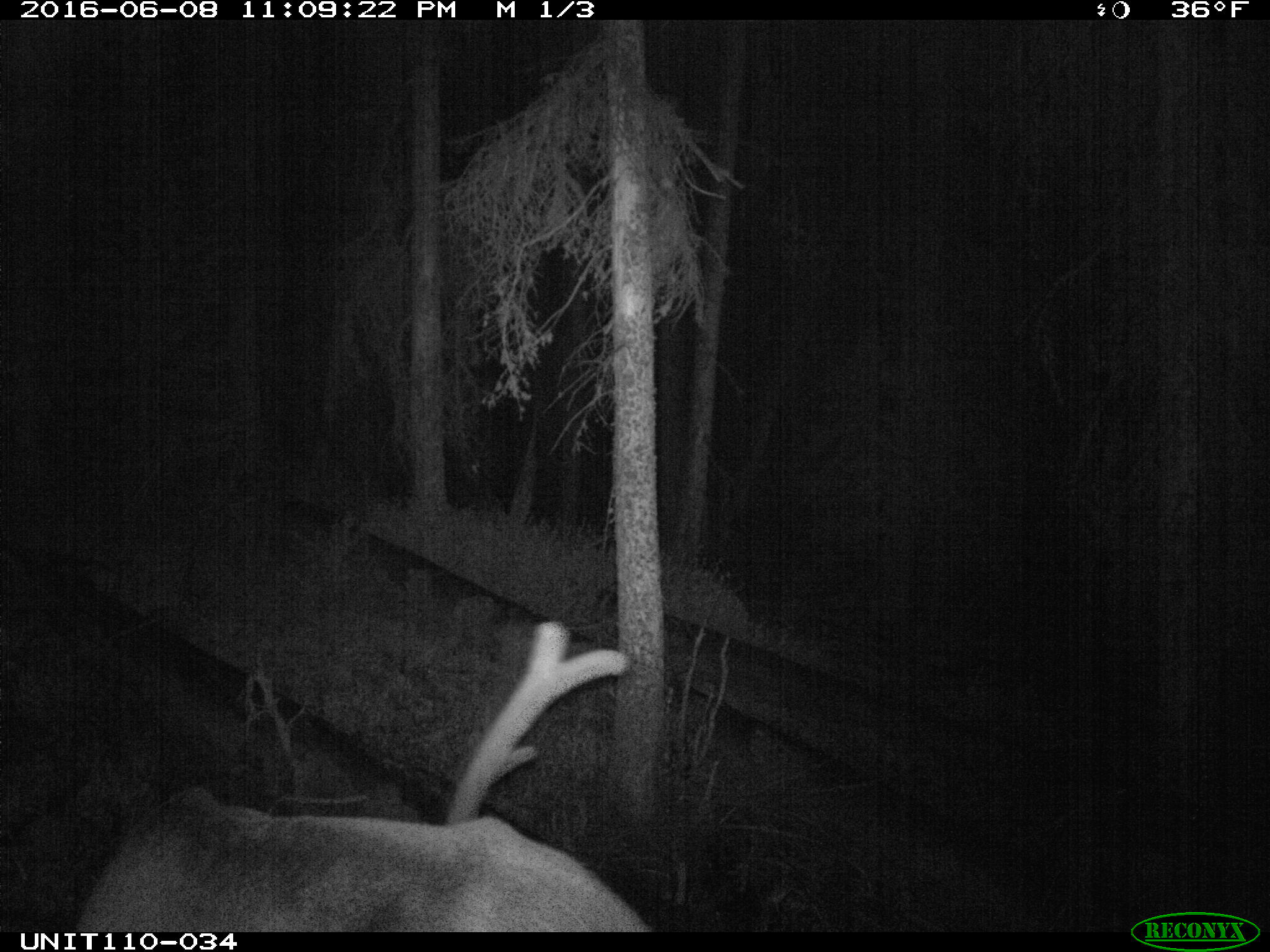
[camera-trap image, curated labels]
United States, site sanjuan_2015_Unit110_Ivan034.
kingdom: Animalia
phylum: Chordata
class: Mammalia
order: Artiodactyla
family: Cervidae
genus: Cervus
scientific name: Cervus elaphus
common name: red deer